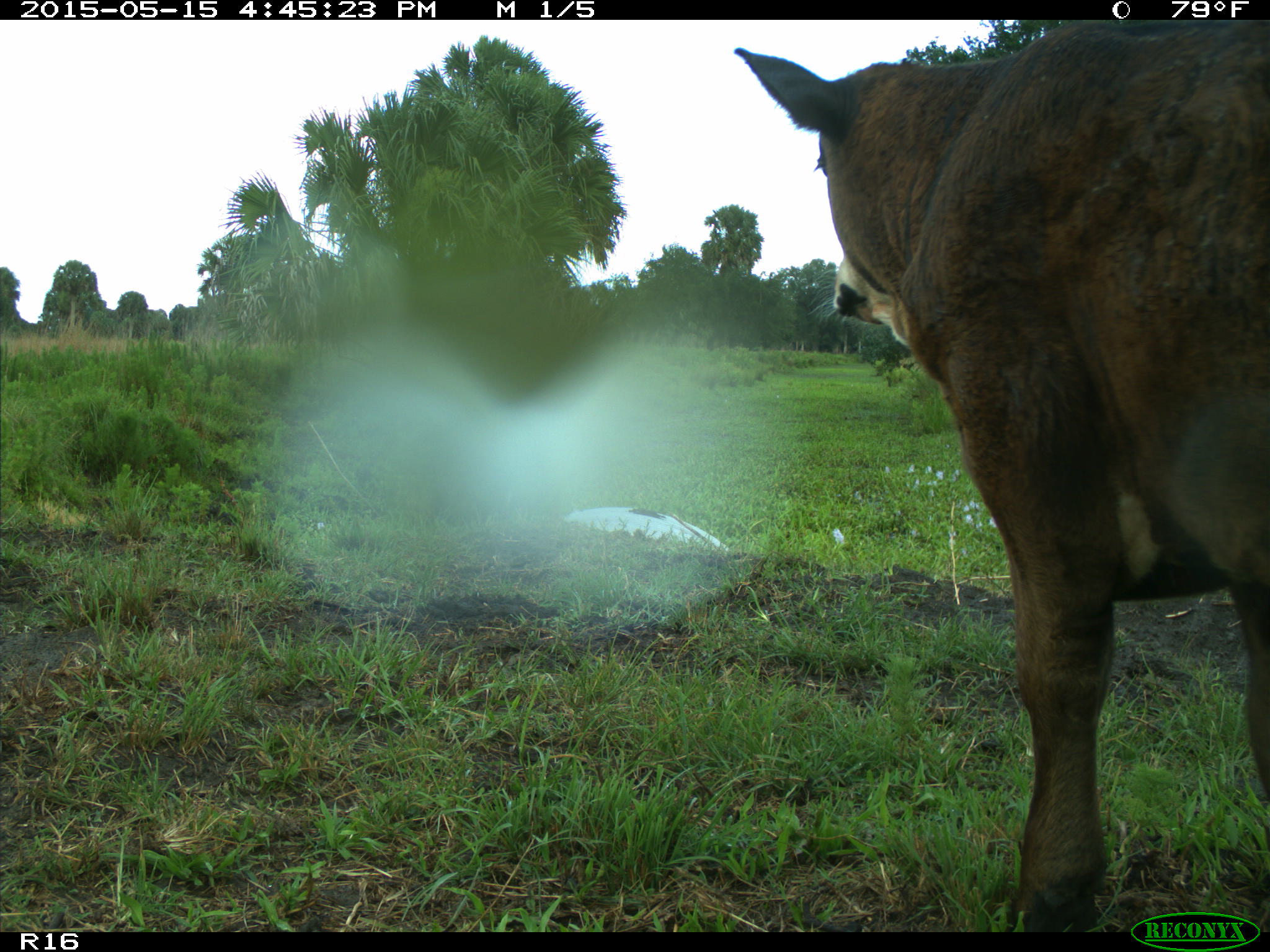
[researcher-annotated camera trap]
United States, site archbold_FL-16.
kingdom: Animalia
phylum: Chordata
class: Mammalia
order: Artiodactyla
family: Bovidae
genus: Bos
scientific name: Bos taurus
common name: domestic cow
Bos taurus (domestic cow).